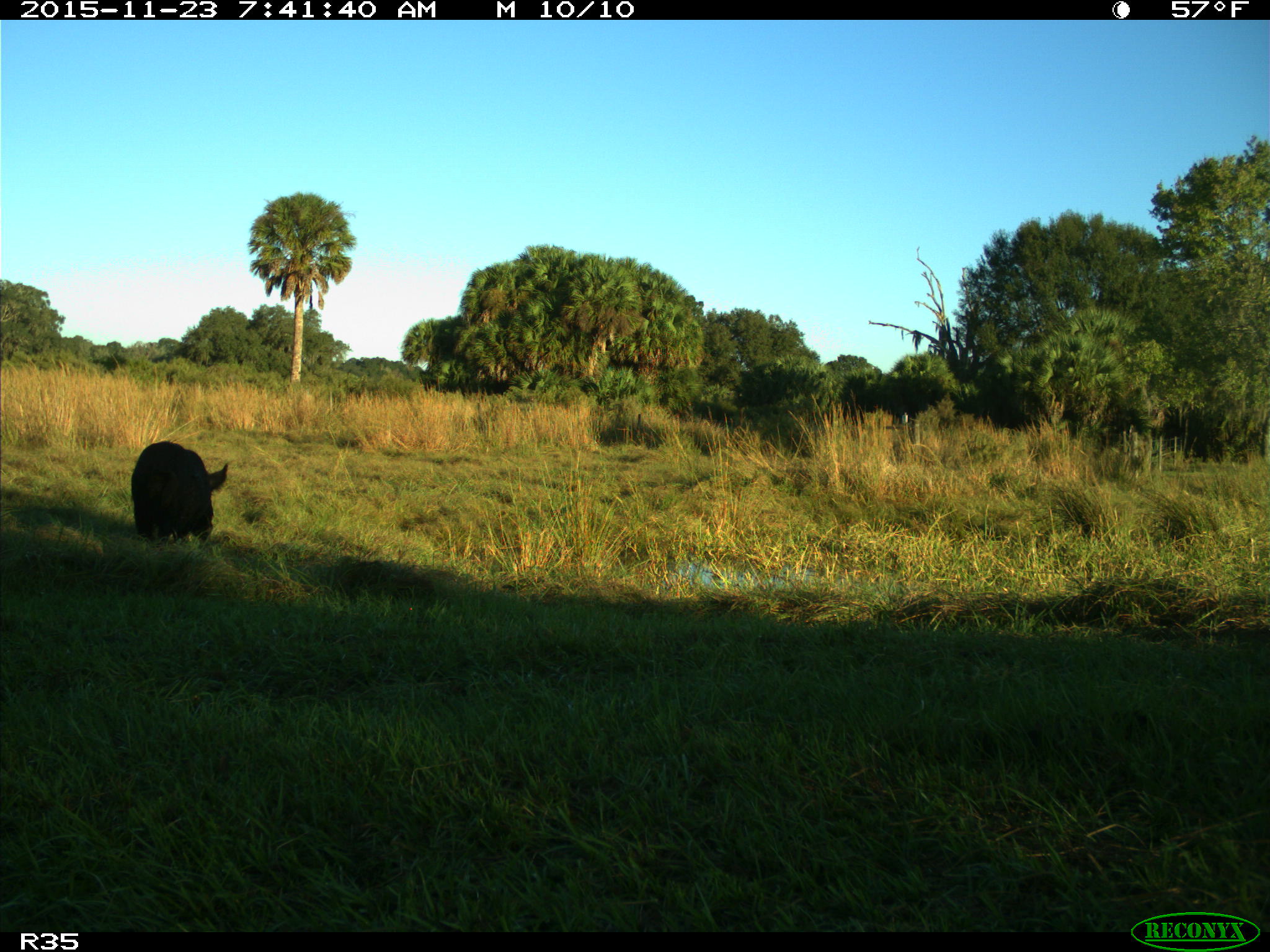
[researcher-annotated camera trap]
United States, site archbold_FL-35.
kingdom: Animalia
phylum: Chordata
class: Mammalia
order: Artiodactyla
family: Suidae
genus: Sus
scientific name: Sus scrofa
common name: wild boar